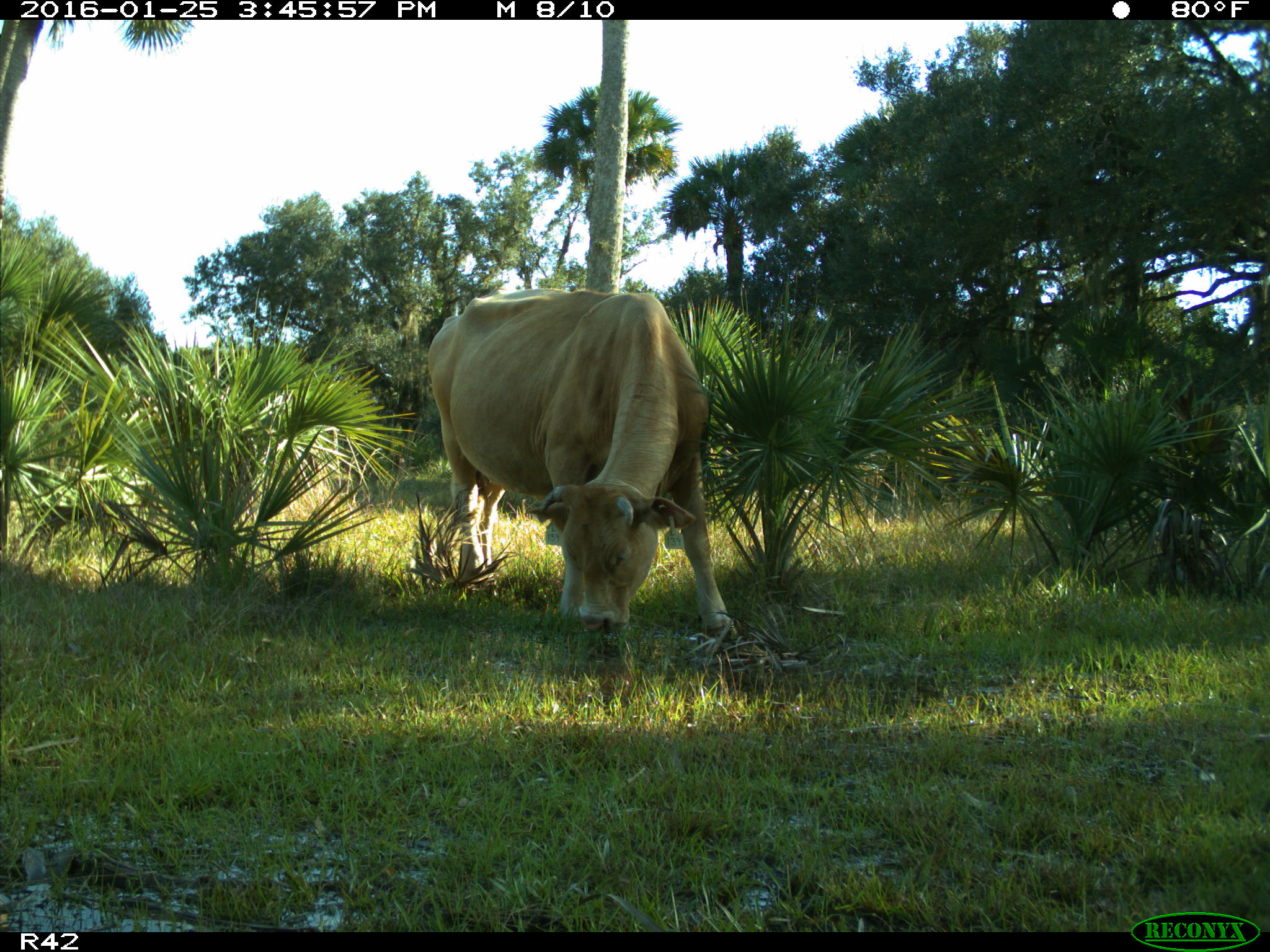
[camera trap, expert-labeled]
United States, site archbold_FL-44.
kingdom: Animalia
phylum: Chordata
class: Mammalia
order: Artiodactyla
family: Bovidae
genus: Bos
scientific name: Bos taurus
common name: domestic cow